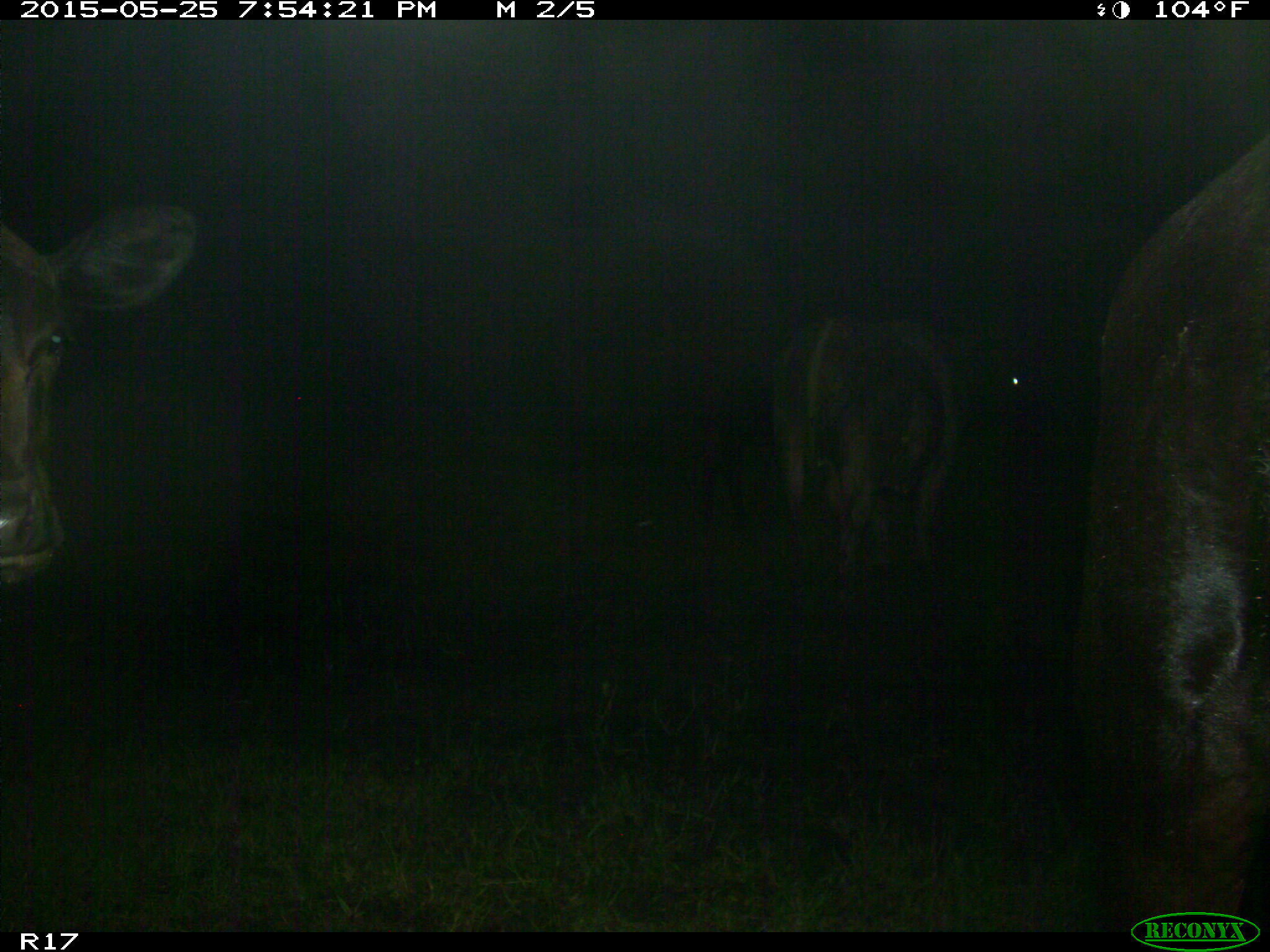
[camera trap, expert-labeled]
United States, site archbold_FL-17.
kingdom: Animalia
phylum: Chordata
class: Mammalia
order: Artiodactyla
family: Bovidae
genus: Bos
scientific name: Bos taurus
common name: domestic cow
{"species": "Bos taurus (domestic cow)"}